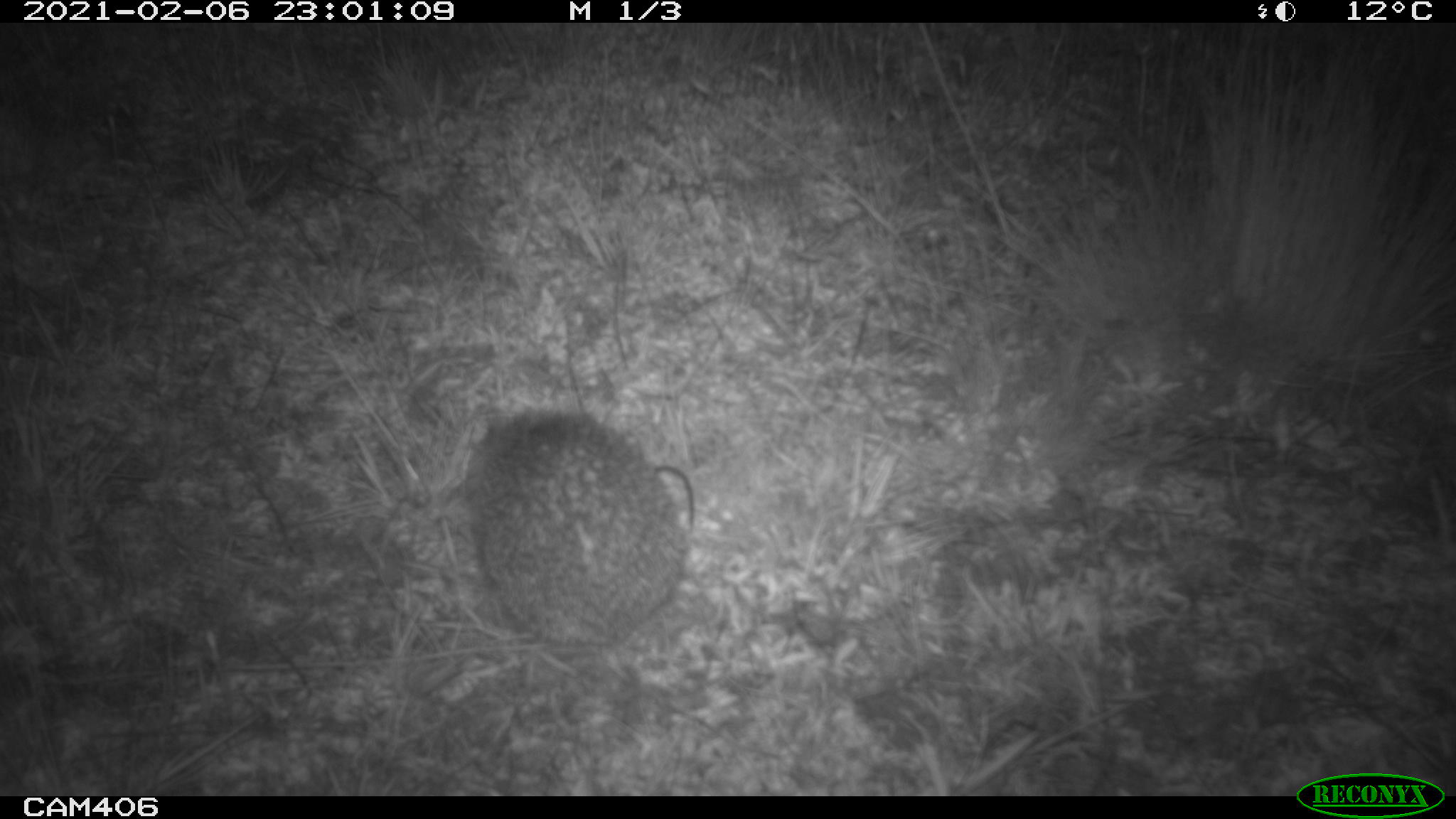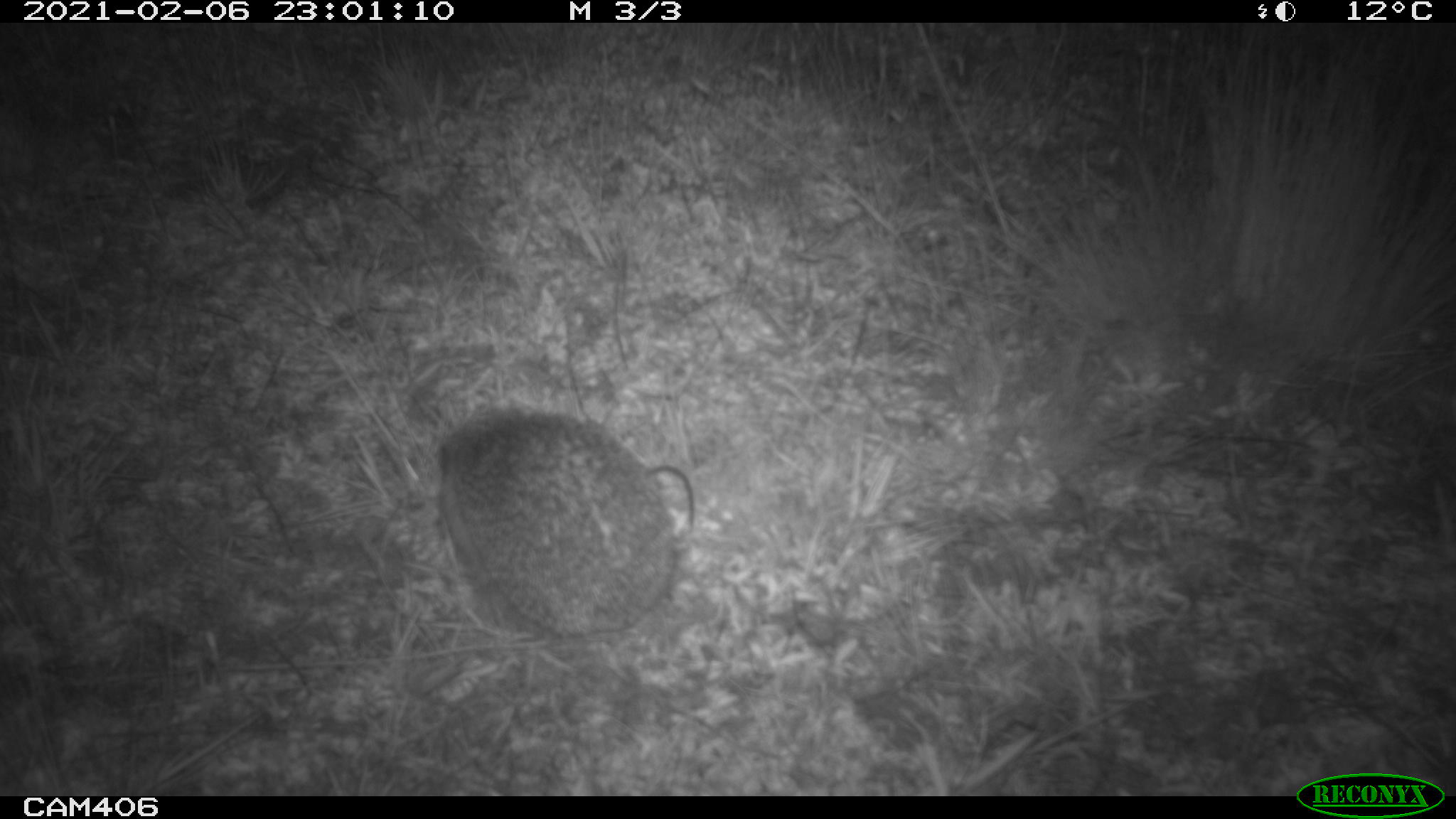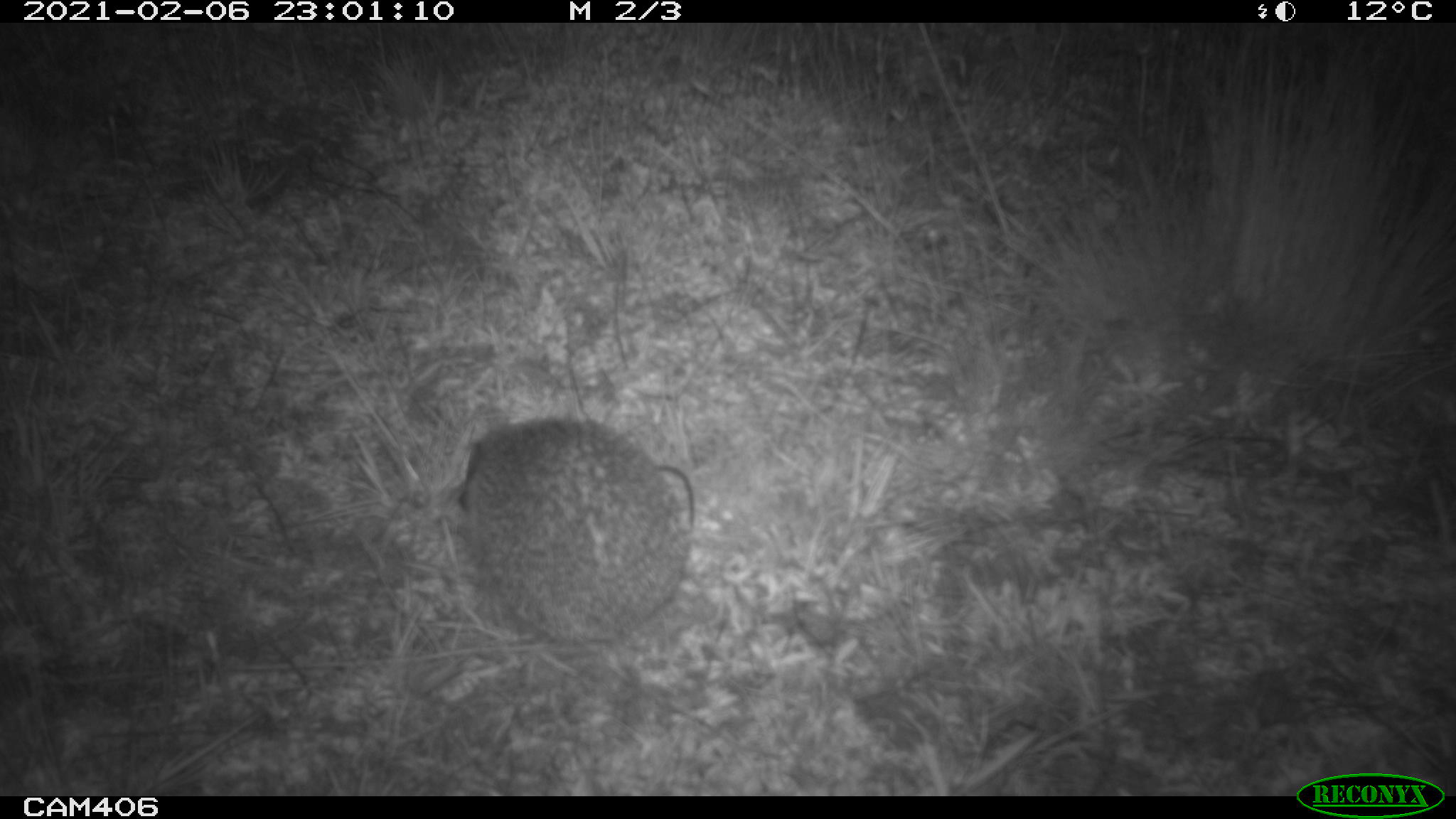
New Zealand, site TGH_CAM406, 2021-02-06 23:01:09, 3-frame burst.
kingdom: Animalia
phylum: Chordata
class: Mammalia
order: Eulipotyphla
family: Erinaceidae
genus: Erinaceus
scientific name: Erinaceus europaeus europaeus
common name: european hedgehog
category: hedgehog